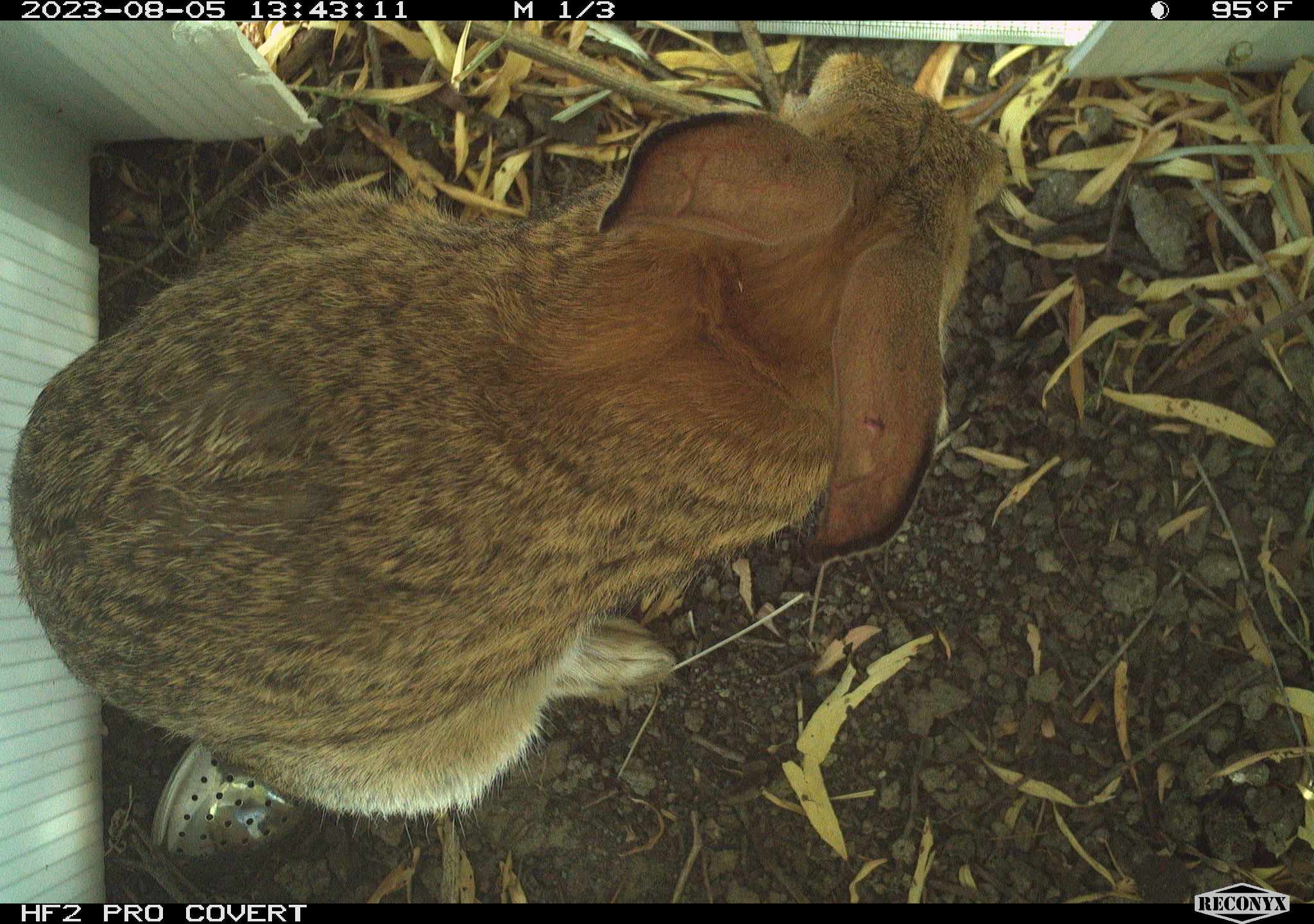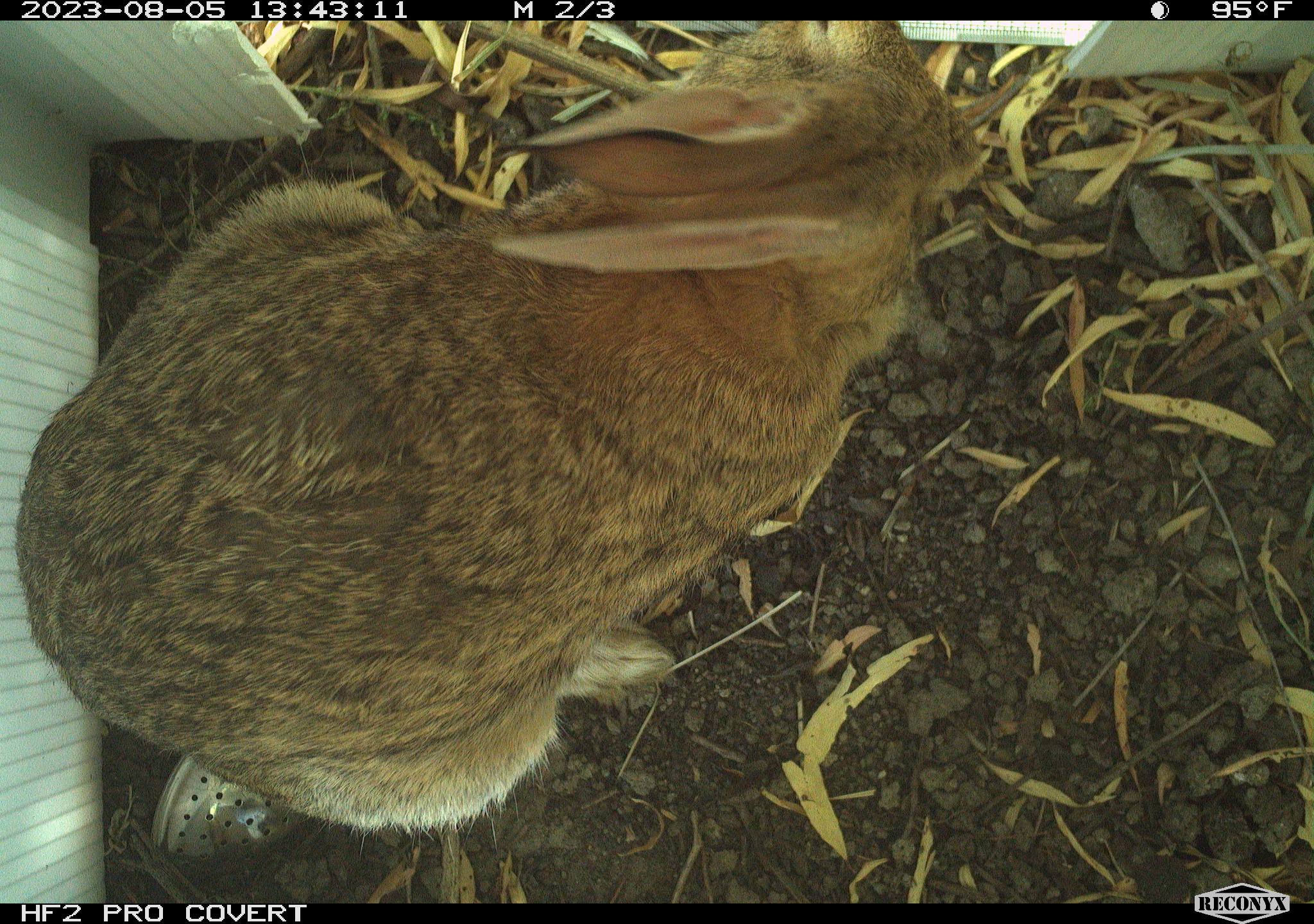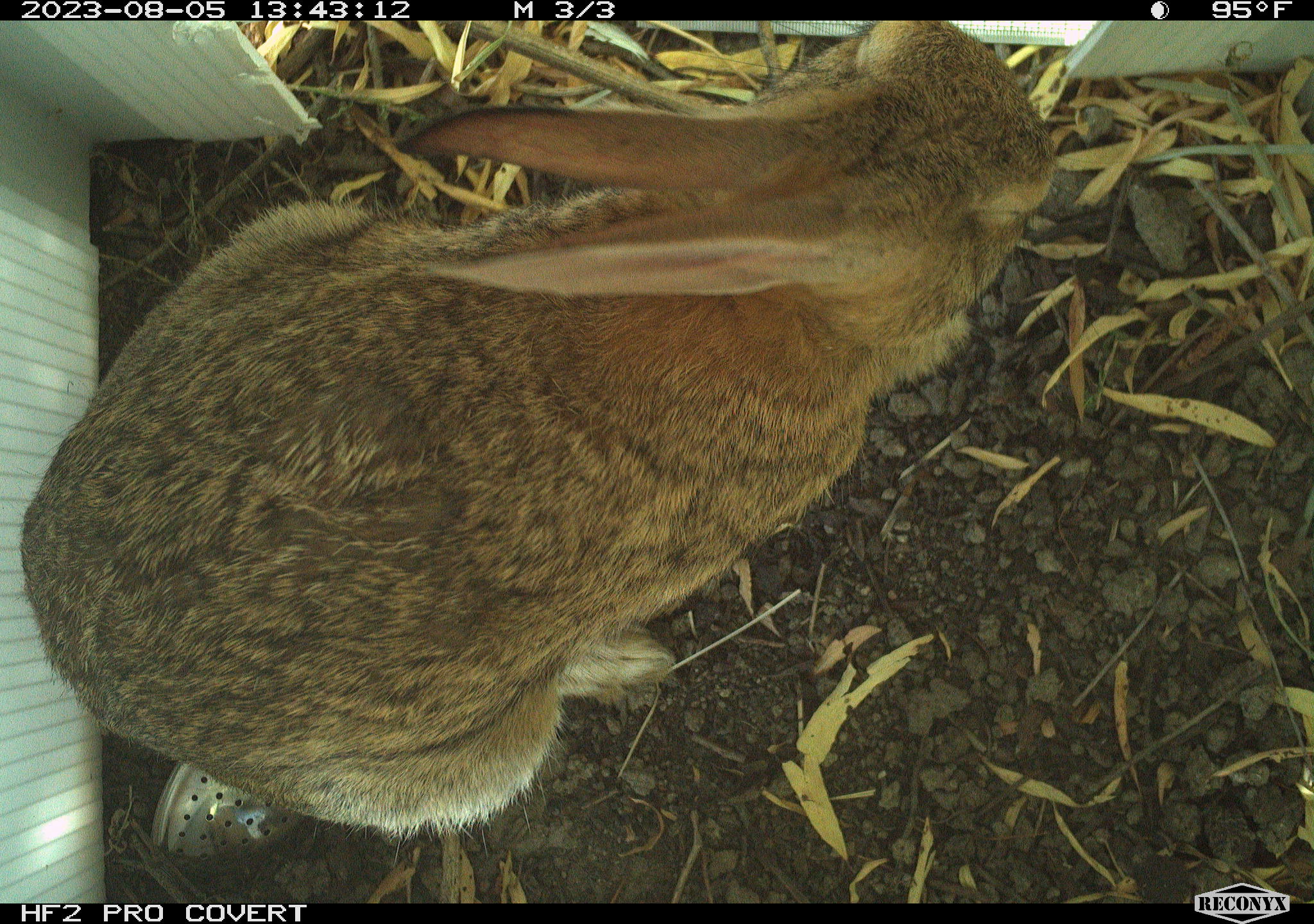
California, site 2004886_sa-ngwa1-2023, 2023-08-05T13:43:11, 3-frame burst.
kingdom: Animalia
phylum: Chordata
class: Mammalia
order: Lagomorpha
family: Leporidae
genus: Sylvilagus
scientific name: Sylvilagus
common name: cottontail rabbits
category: sylvilagus species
Sylvilagus species (cottontail rabbits) (Sylvilagus).